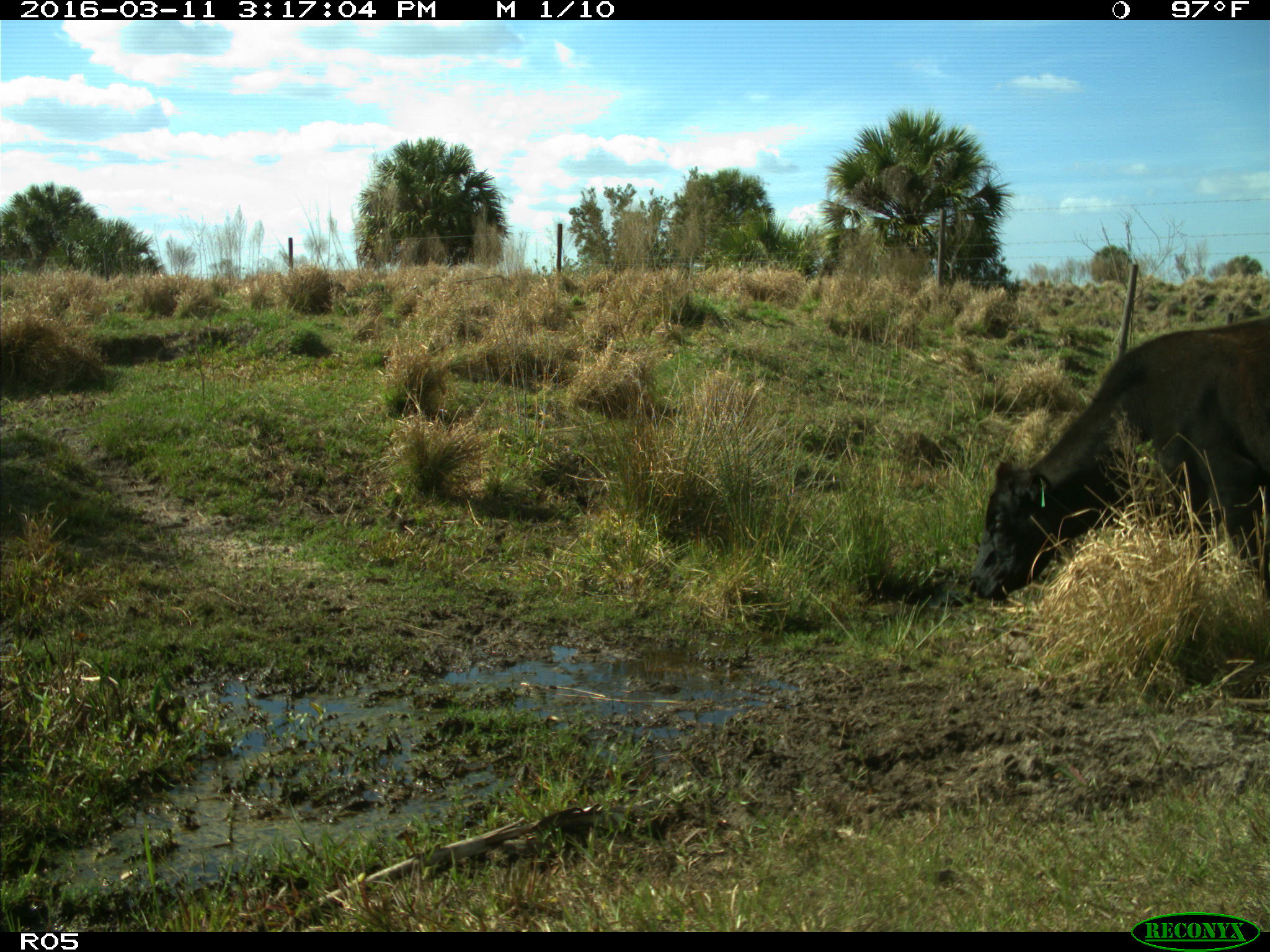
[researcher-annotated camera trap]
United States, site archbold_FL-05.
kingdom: Animalia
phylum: Chordata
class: Mammalia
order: Artiodactyla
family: Bovidae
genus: Bos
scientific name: Bos taurus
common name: domestic cow